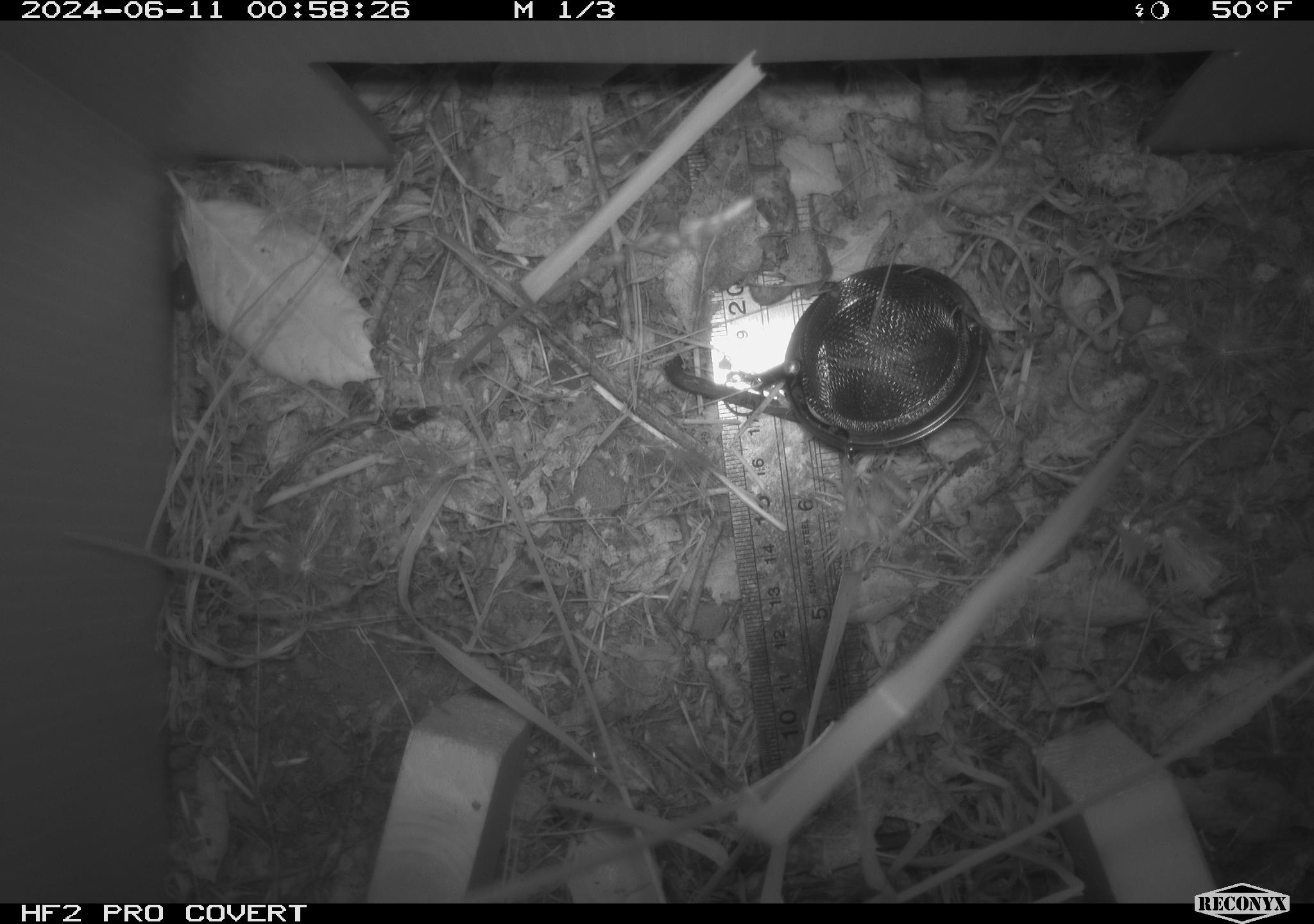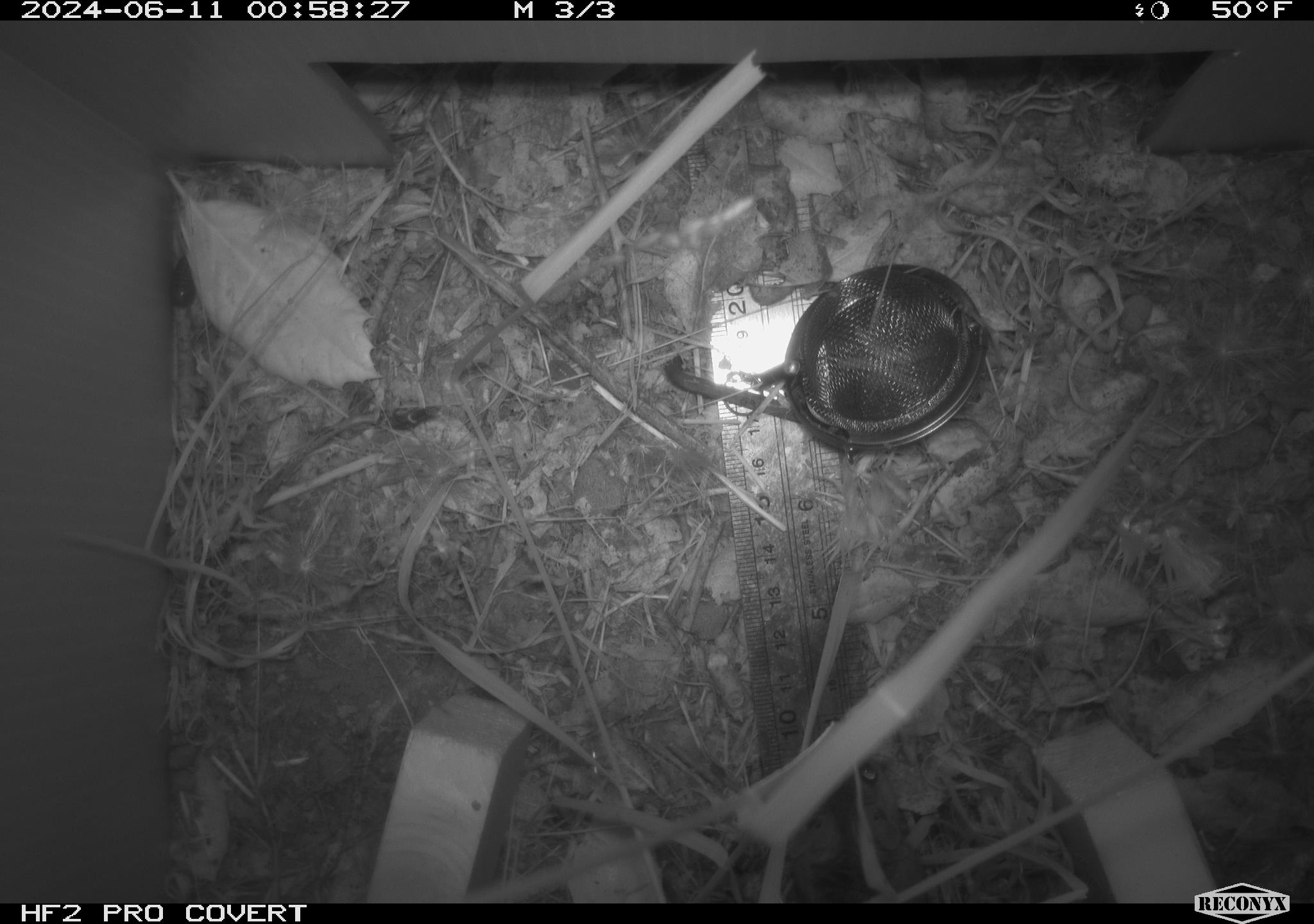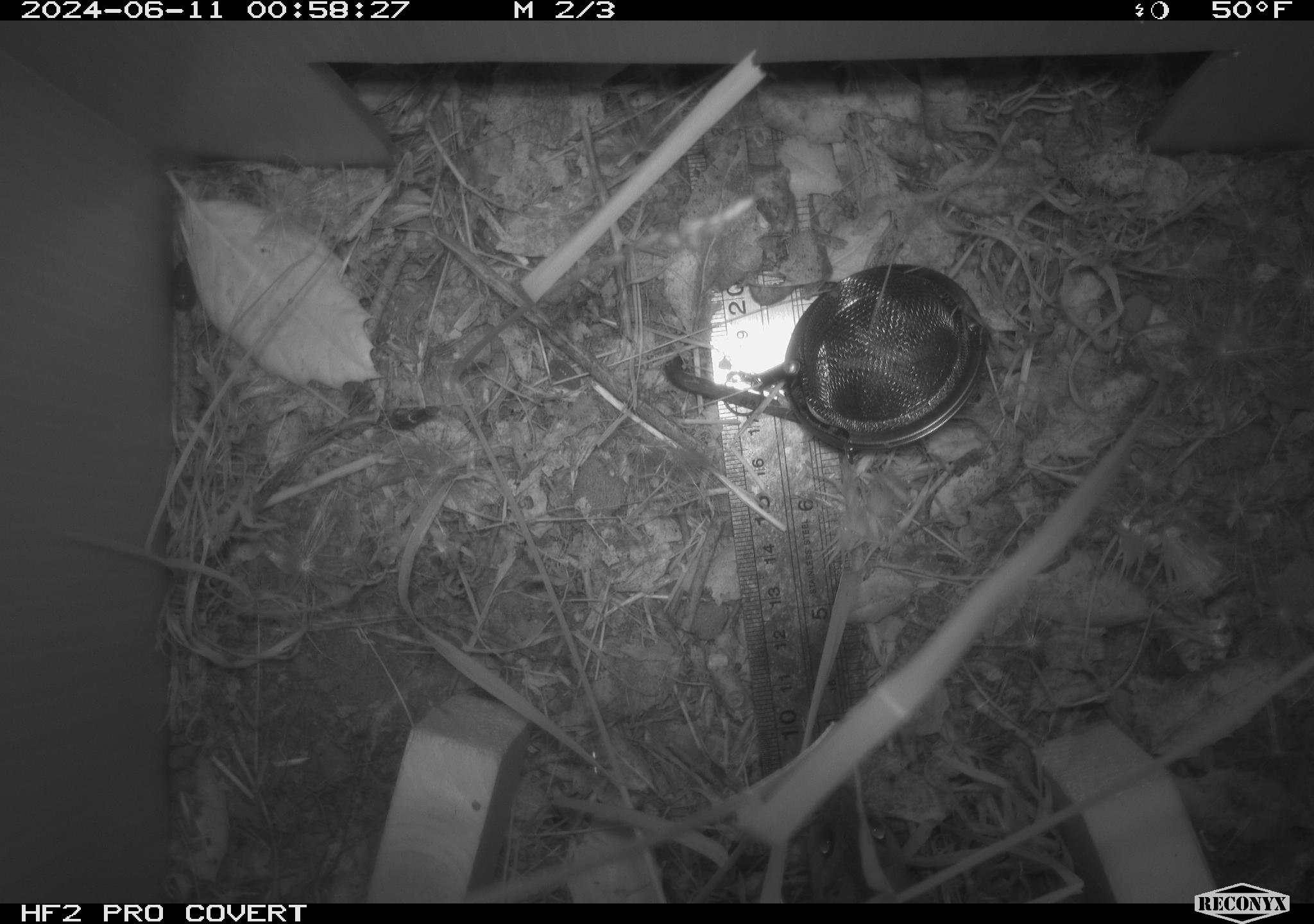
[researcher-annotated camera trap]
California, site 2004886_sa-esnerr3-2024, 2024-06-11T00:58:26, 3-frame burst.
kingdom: Animalia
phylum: Chordata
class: Mammalia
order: Rodentia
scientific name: Rodentia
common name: rodent